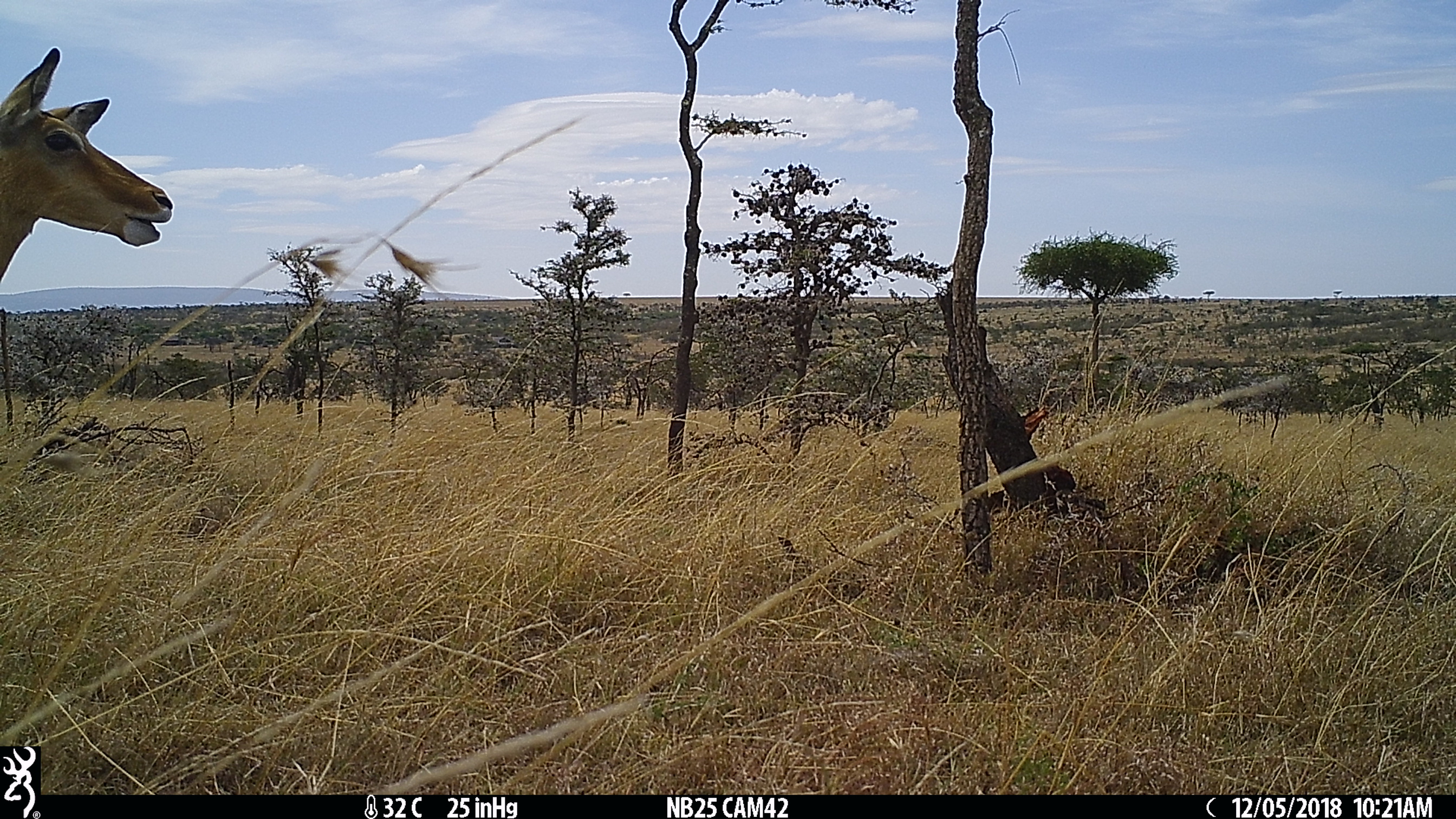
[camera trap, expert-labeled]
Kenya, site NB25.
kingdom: Animalia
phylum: Chordata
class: Mammalia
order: Artiodactyla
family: Bovidae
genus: Aepyceros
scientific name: Aepyceros melampus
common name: impala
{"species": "impala (Aepyceros melampus)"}